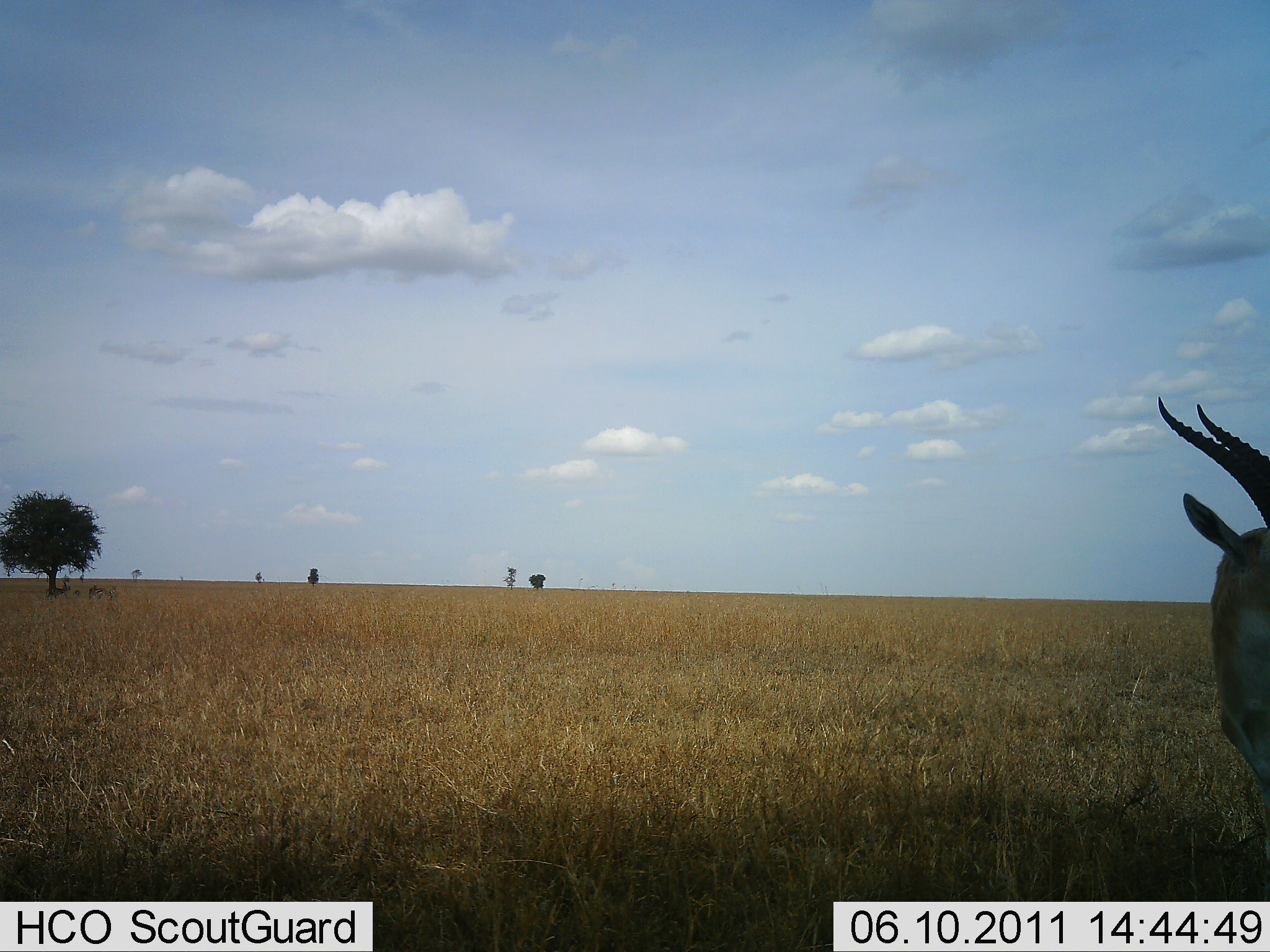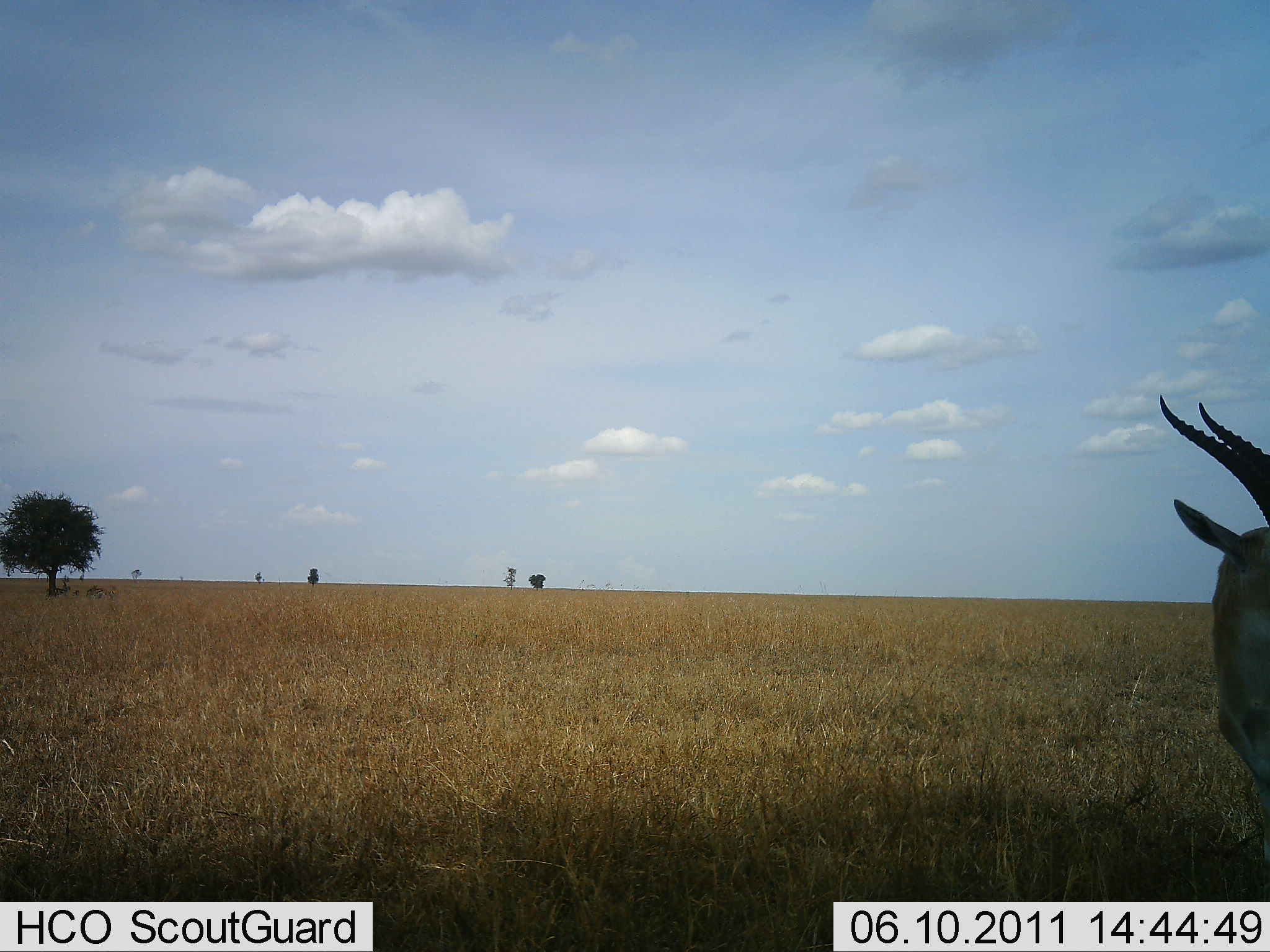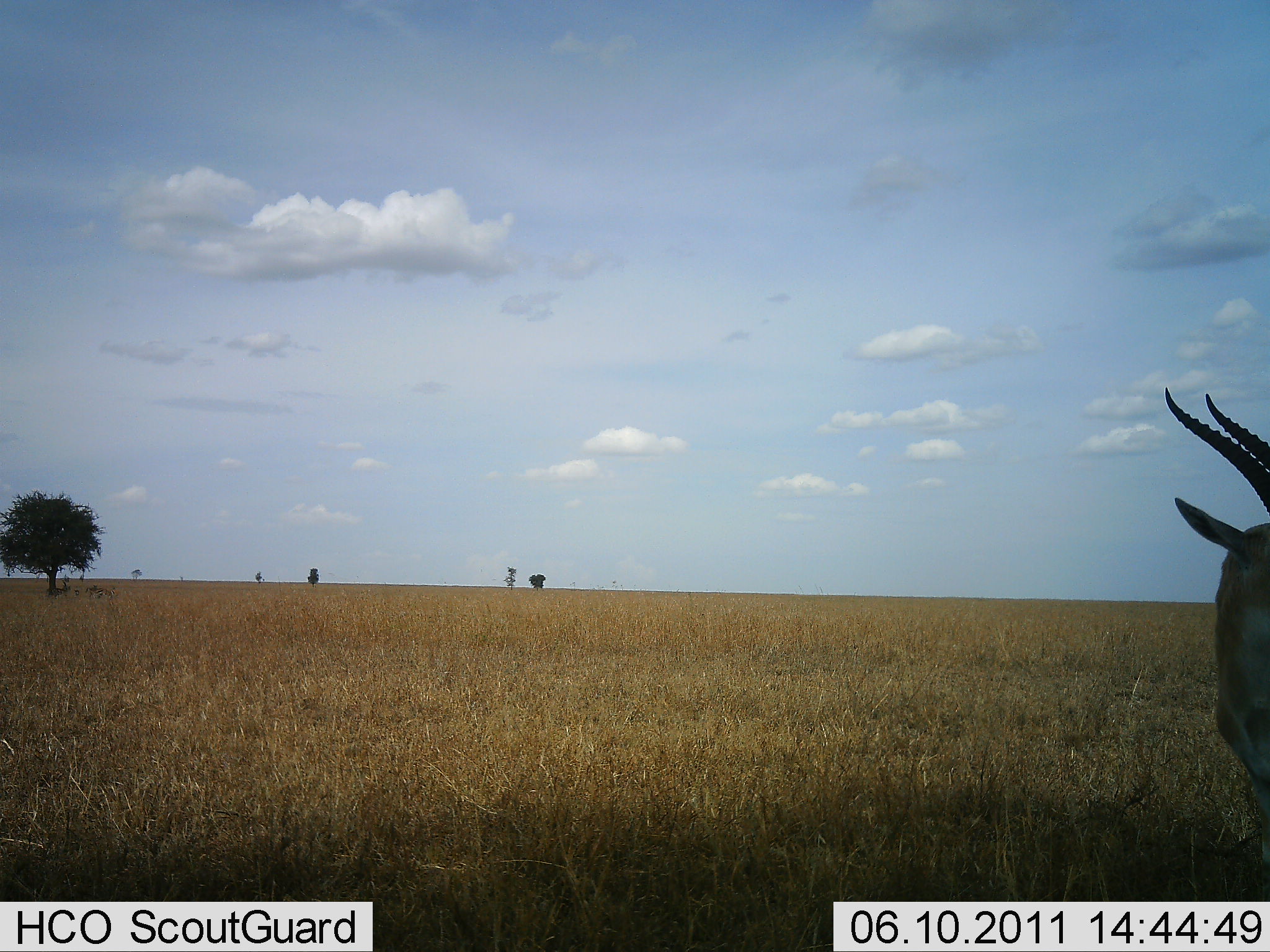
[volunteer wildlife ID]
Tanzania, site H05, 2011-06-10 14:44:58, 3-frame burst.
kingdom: Animalia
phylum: Chordata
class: Mammalia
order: Artiodactyla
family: Bovidae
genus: Eudorcas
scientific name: Eudorcas thomsonii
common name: thomson's gazelle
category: gazellethomsons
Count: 1.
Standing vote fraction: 100%.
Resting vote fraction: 0%.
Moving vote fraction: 0%.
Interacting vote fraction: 0%.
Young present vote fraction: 0%.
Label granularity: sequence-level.